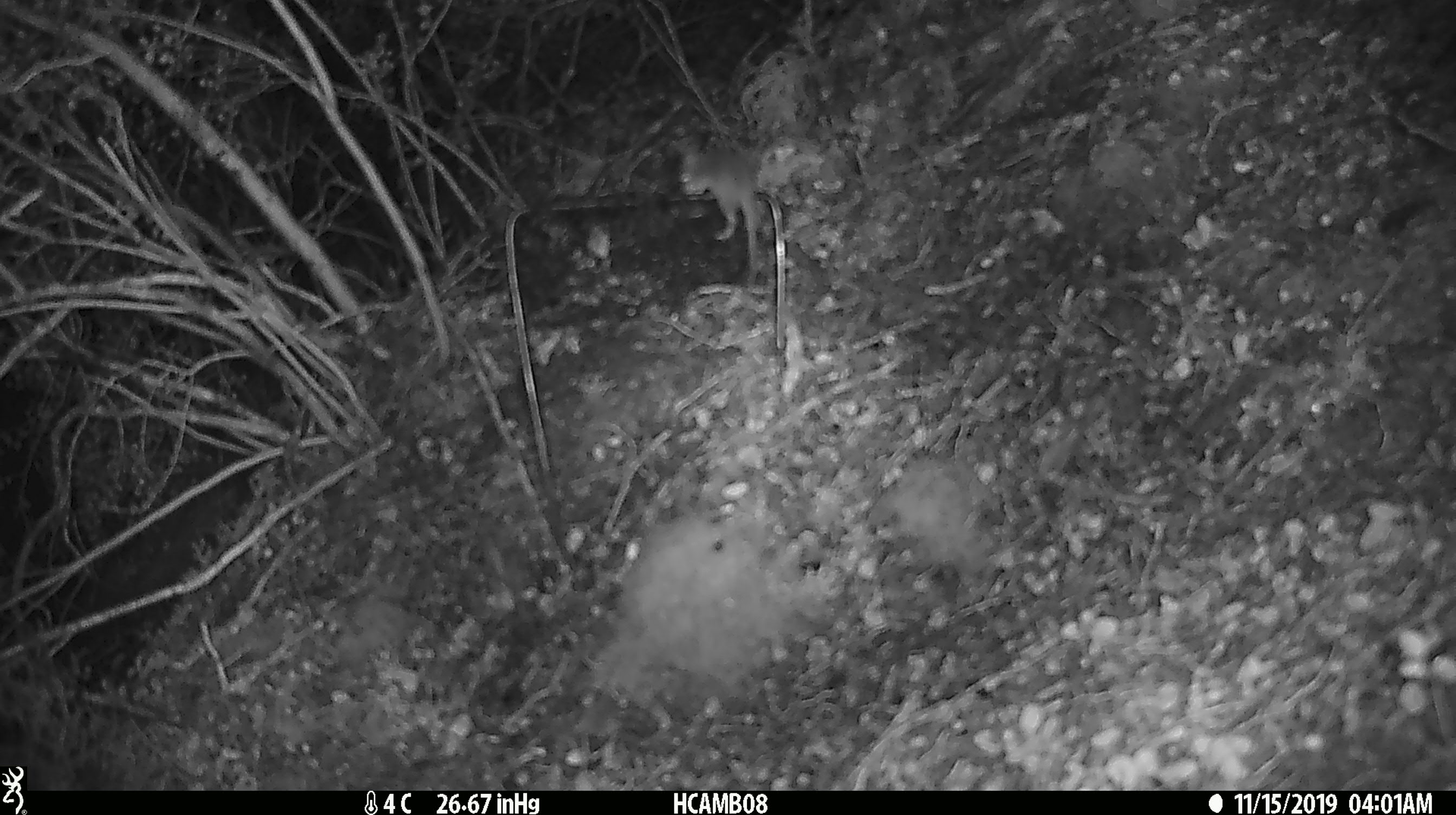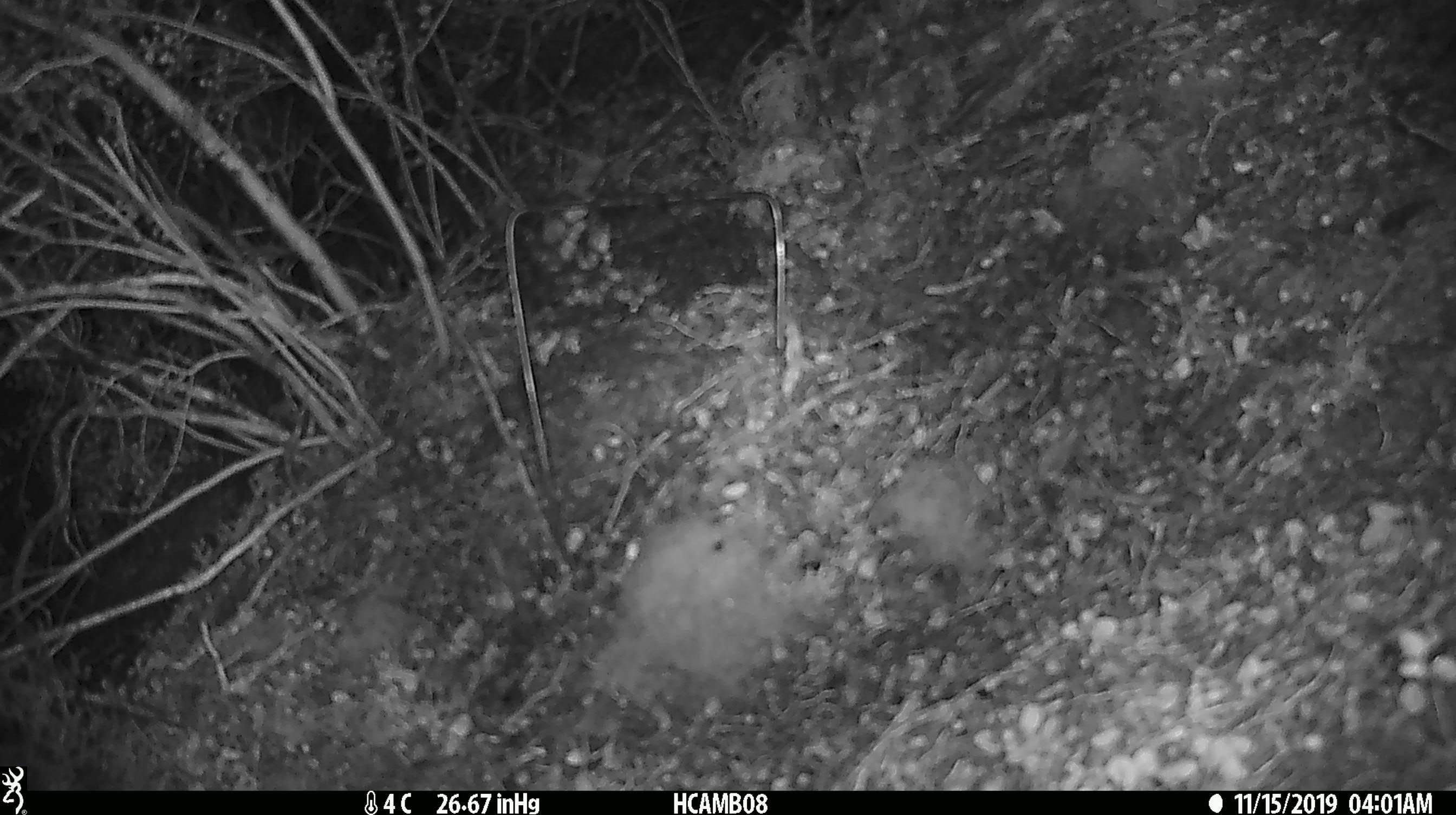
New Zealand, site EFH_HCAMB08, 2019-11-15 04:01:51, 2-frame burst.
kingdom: Animalia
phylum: Chordata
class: Mammalia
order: Rodentia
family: Muridae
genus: Mus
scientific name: Mus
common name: mouse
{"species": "mouse (Mus)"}